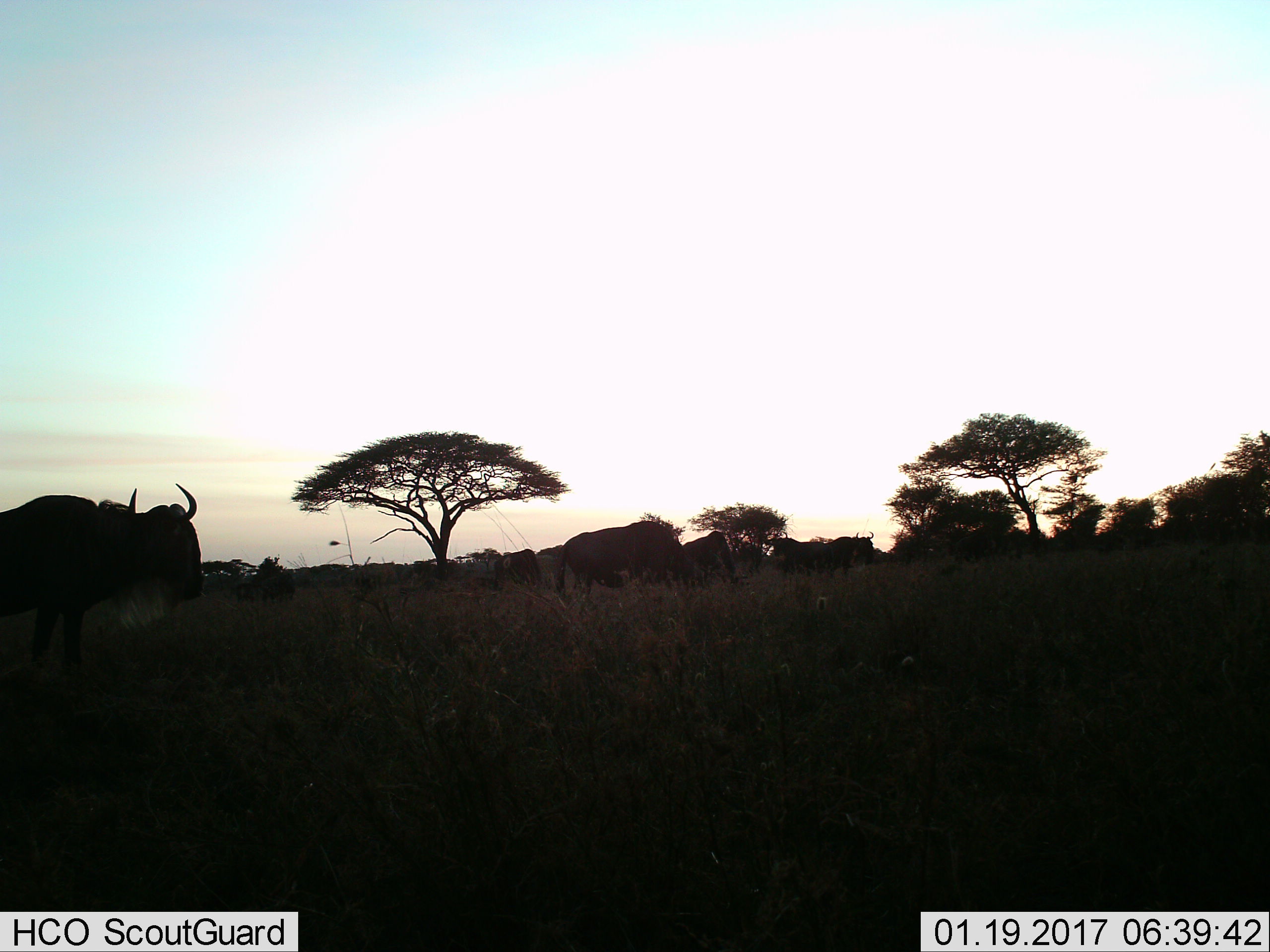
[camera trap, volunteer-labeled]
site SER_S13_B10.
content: unidentified animal